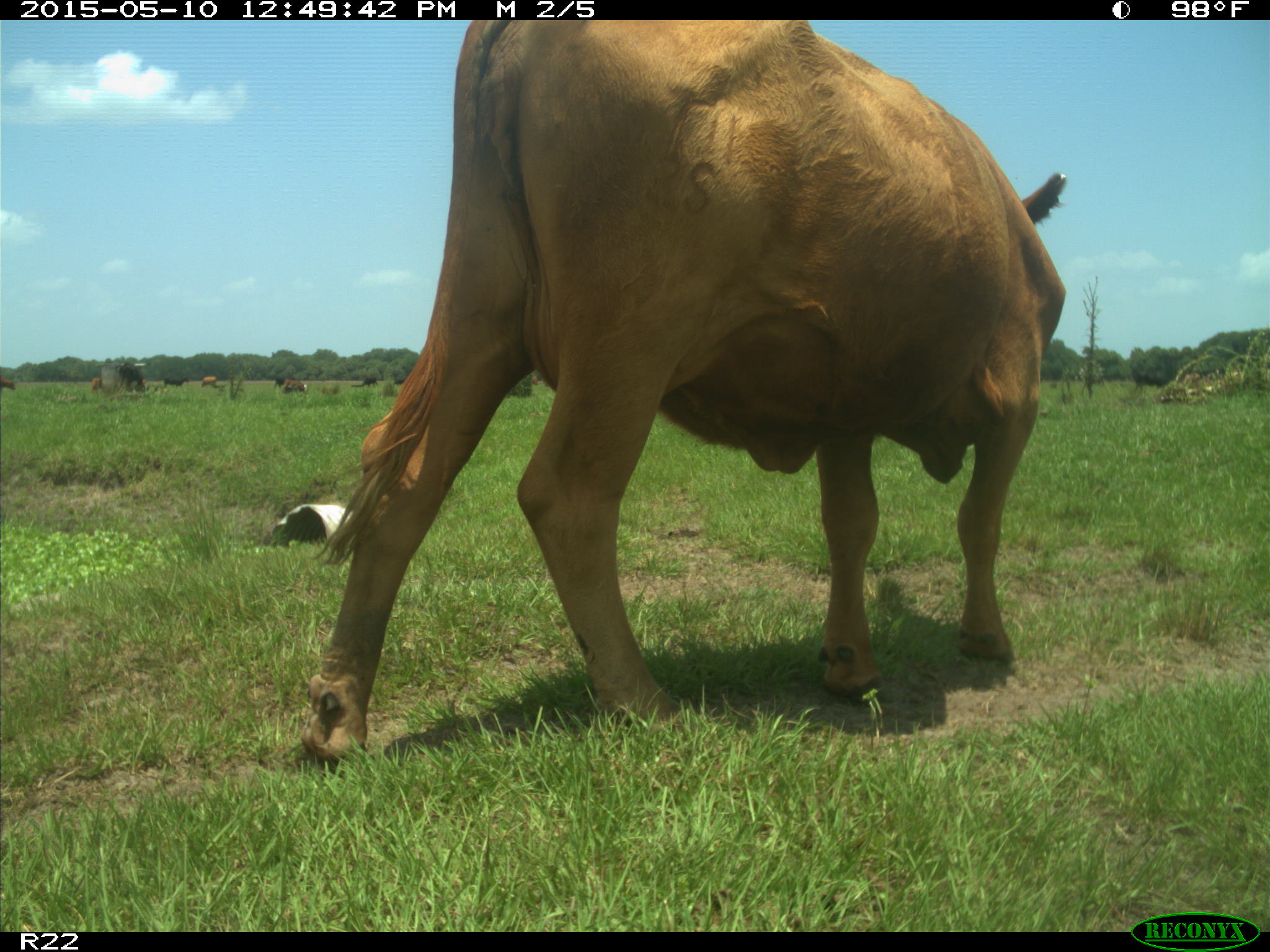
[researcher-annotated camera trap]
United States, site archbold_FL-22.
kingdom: Animalia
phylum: Chordata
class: Mammalia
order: Artiodactyla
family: Bovidae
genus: Bos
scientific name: Bos taurus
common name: domestic cow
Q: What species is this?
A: Bos taurus (domestic cow).